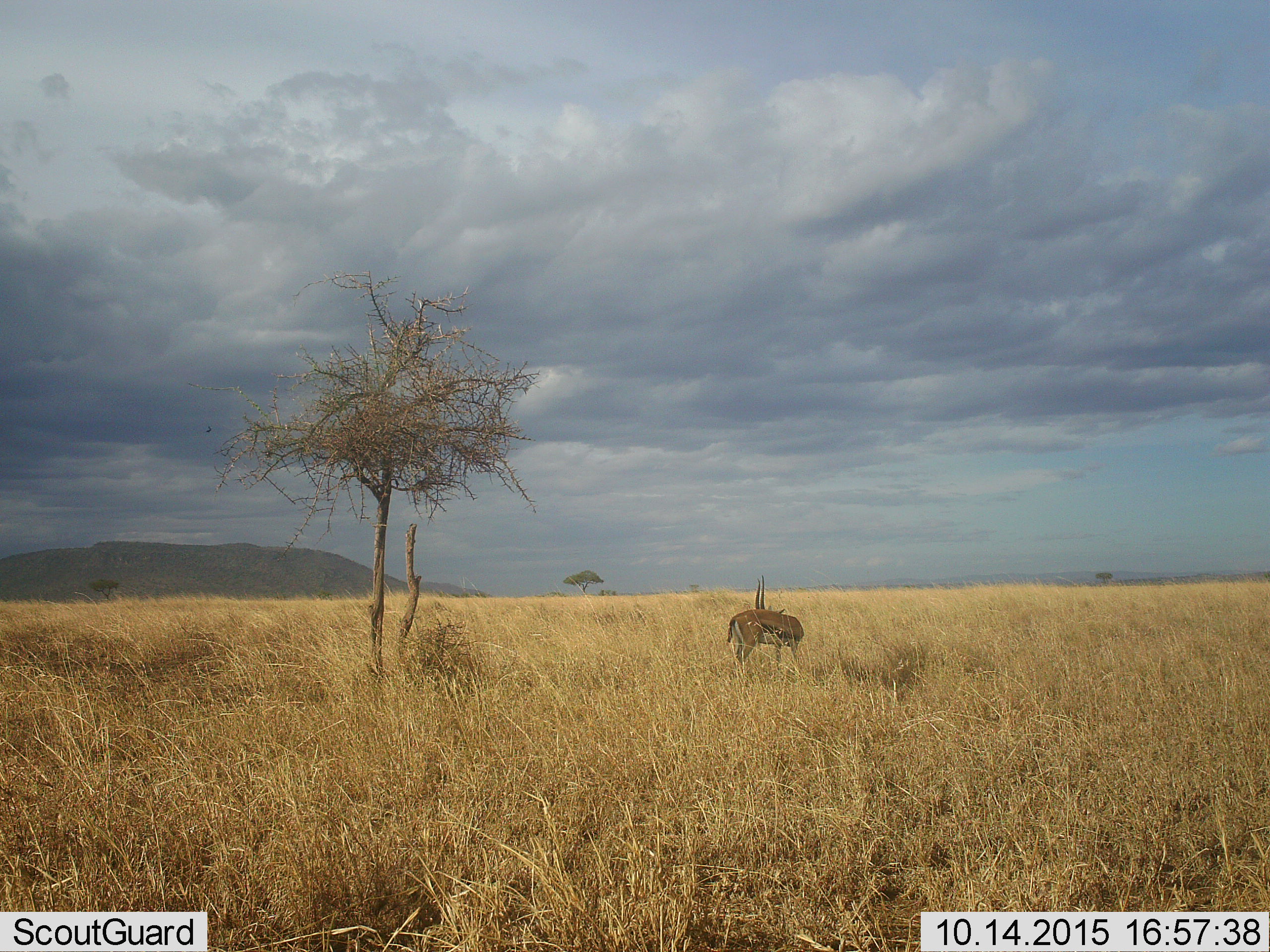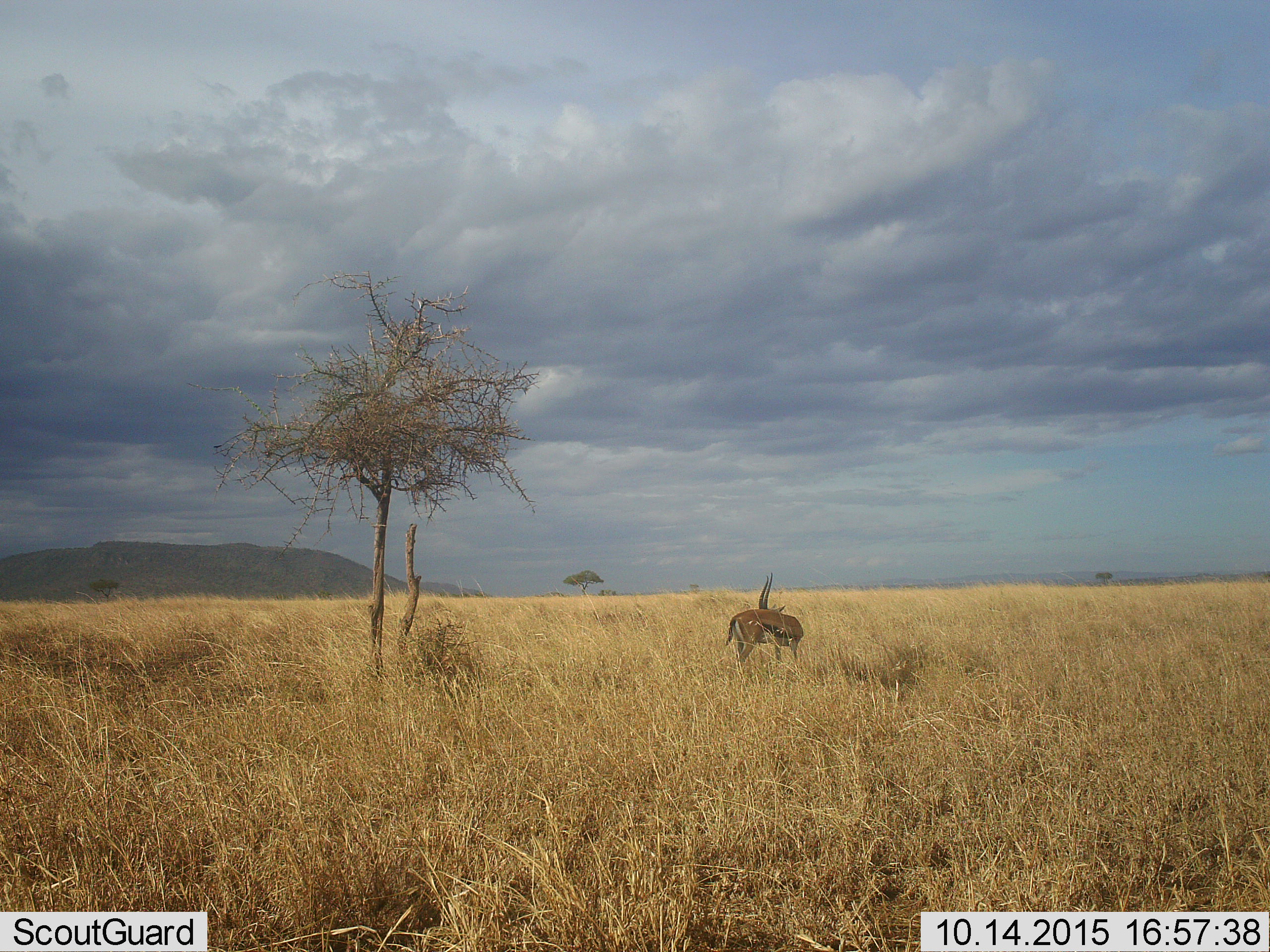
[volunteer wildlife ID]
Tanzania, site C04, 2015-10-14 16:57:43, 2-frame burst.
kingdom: Animalia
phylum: Chordata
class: Mammalia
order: Artiodactyla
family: Bovidae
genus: Eudorcas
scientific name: Eudorcas thomsonii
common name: thomson's gazelle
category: gazellethomsons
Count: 1.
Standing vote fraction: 100%.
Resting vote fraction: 0%.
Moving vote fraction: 0%.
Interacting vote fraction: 0%.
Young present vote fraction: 0%.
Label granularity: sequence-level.